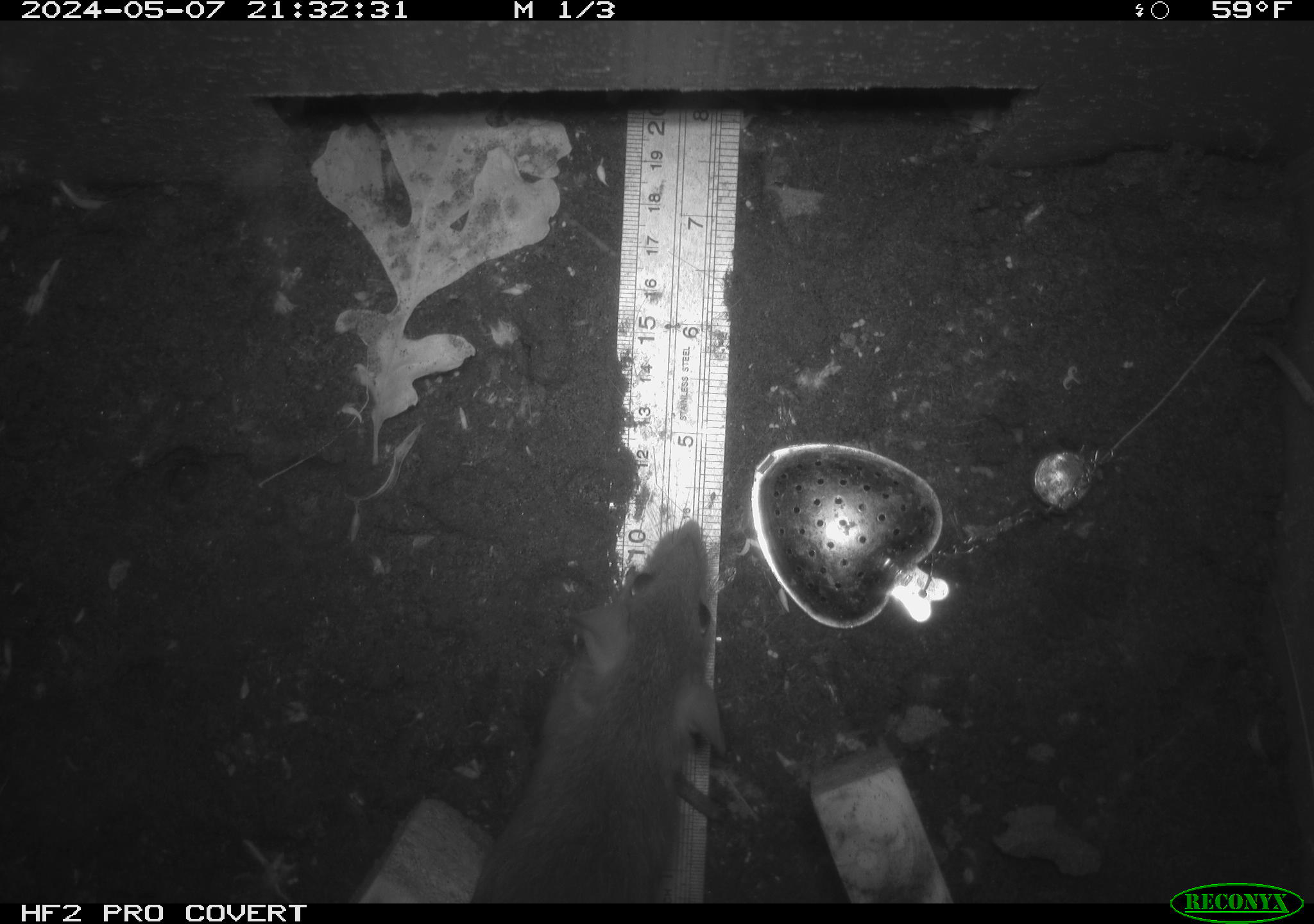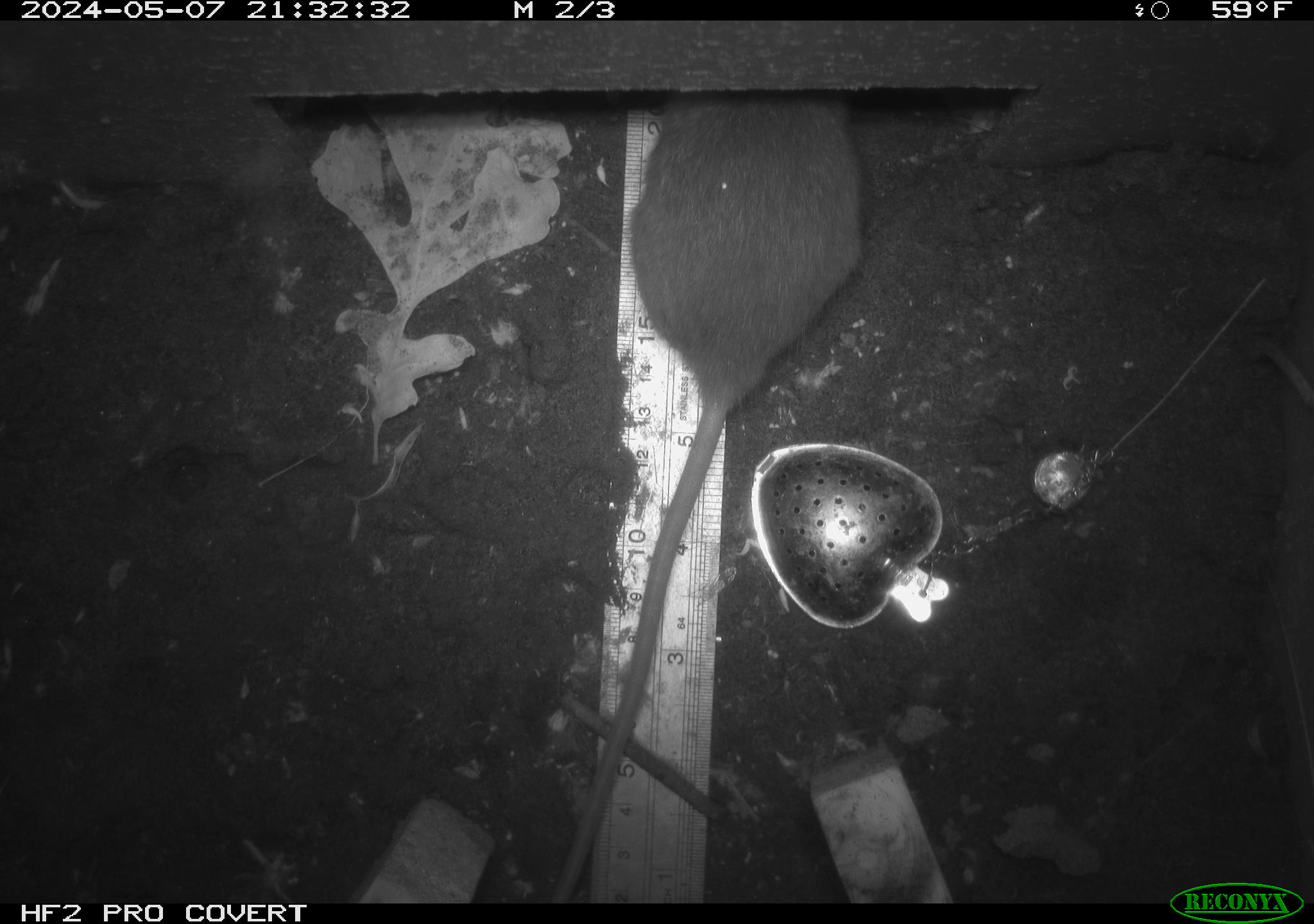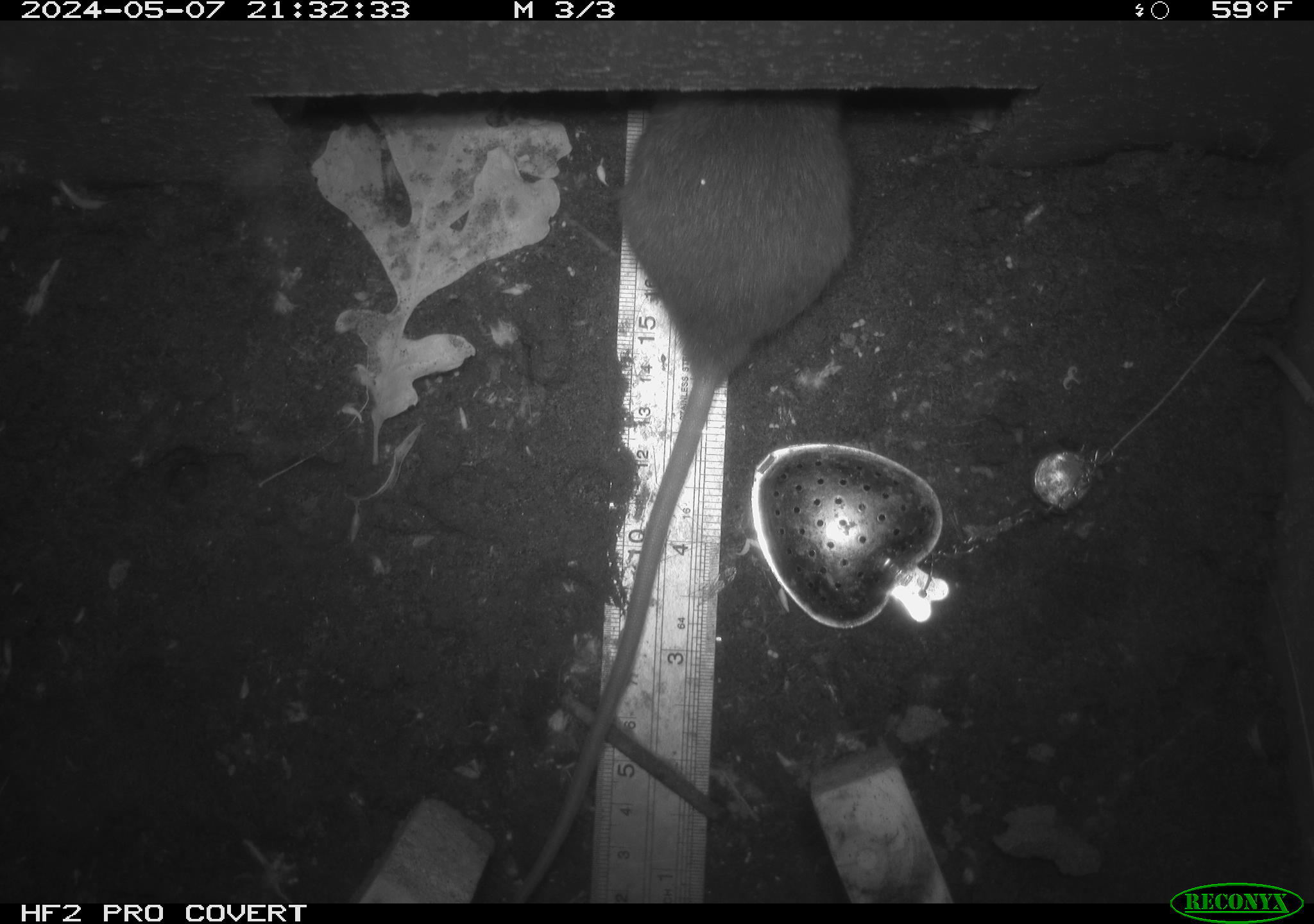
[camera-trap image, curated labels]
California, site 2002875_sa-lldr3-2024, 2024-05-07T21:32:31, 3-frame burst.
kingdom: Animalia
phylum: Chordata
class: Mammalia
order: Rodentia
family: Muridae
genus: Rattus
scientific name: Rattus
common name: rat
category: rattus species